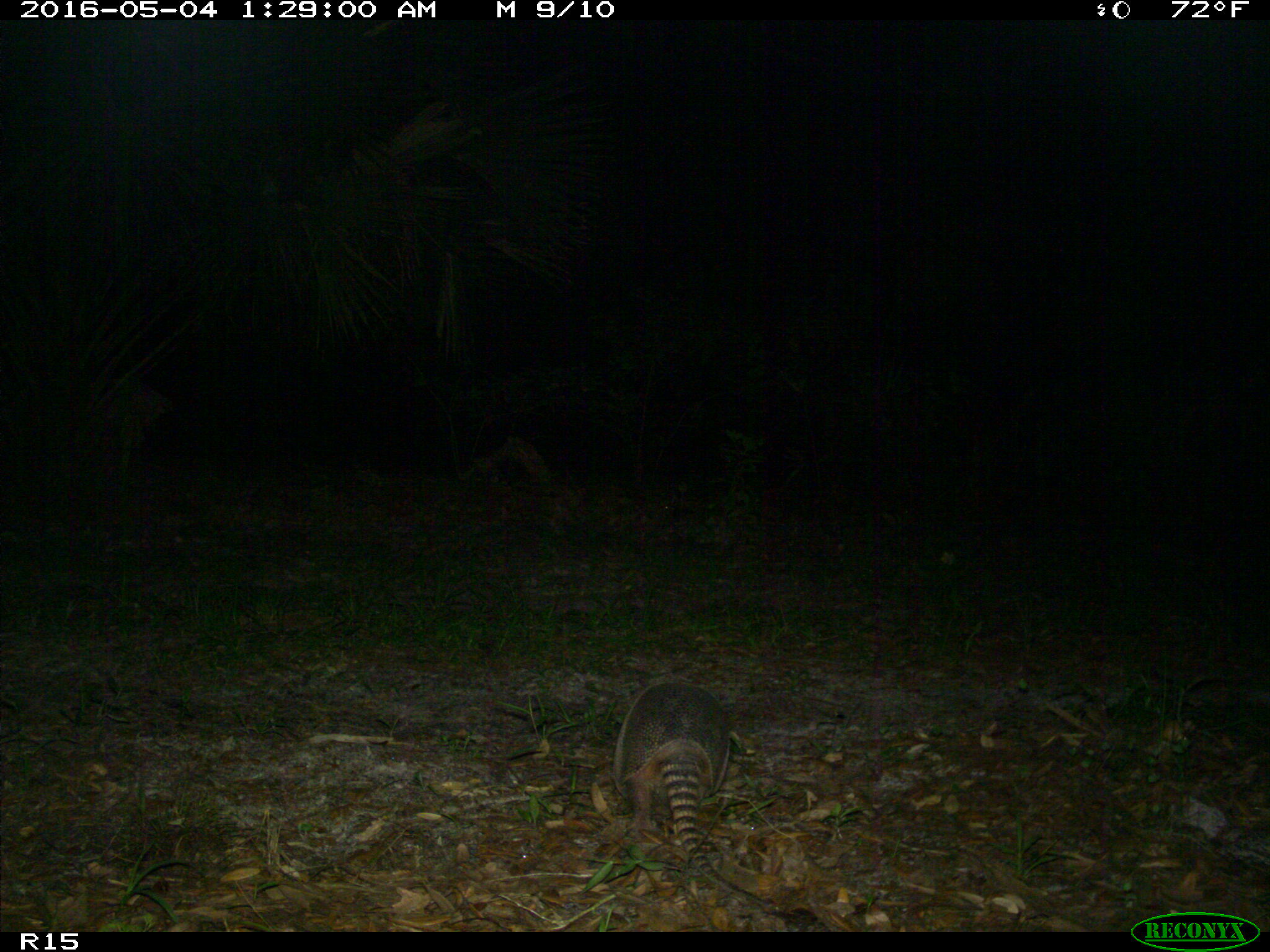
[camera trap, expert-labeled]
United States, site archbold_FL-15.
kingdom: Animalia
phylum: Chordata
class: Mammalia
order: Cingulata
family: Dasypodidae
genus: Dasypus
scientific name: Dasypus novemcinctus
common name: nine-banded armadillo